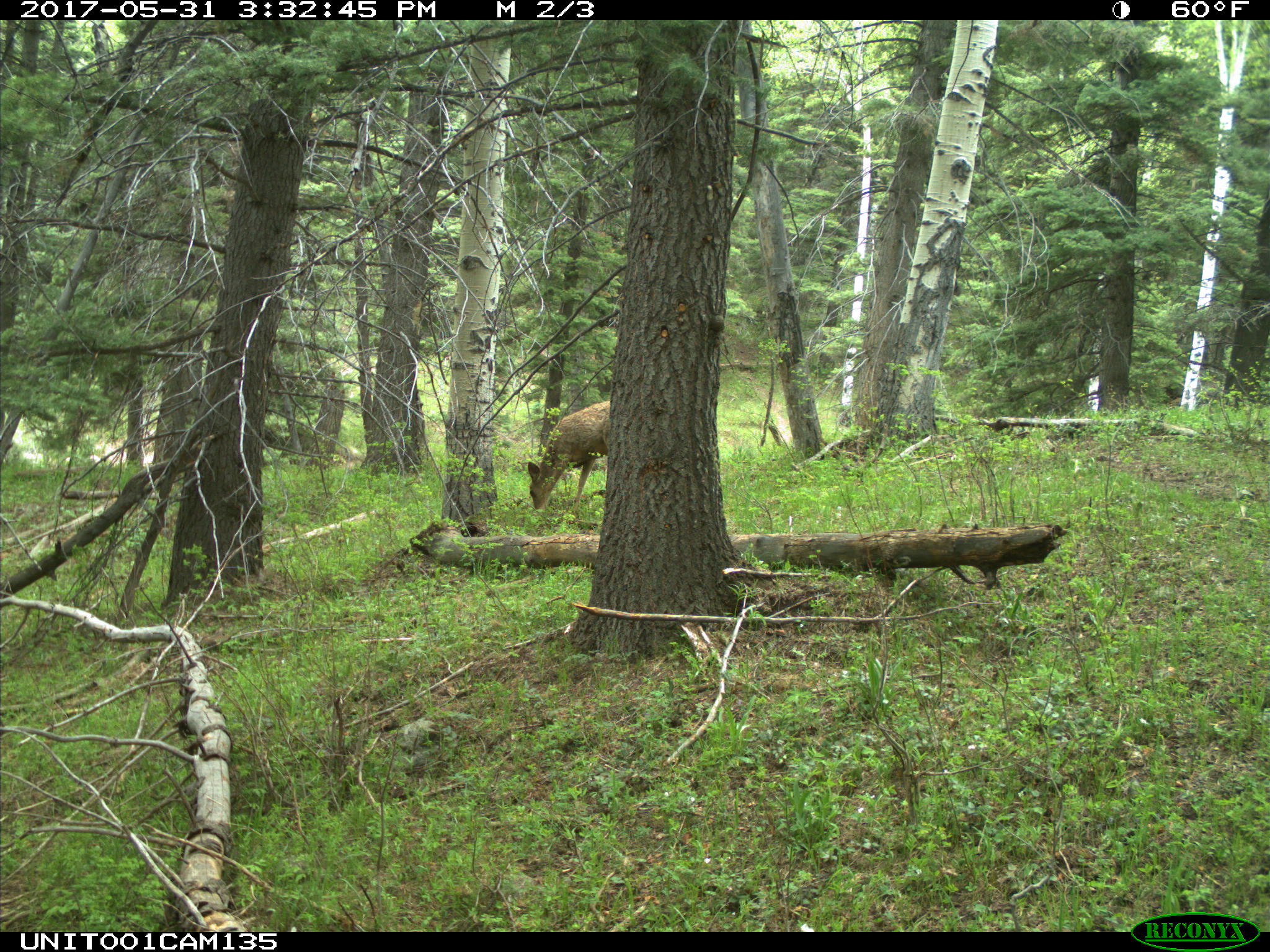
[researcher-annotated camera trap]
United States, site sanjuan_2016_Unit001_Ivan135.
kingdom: Animalia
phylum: Chordata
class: Mammalia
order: Artiodactyla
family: Cervidae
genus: Odocoileus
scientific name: Odocoileus hemionus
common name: mule deer